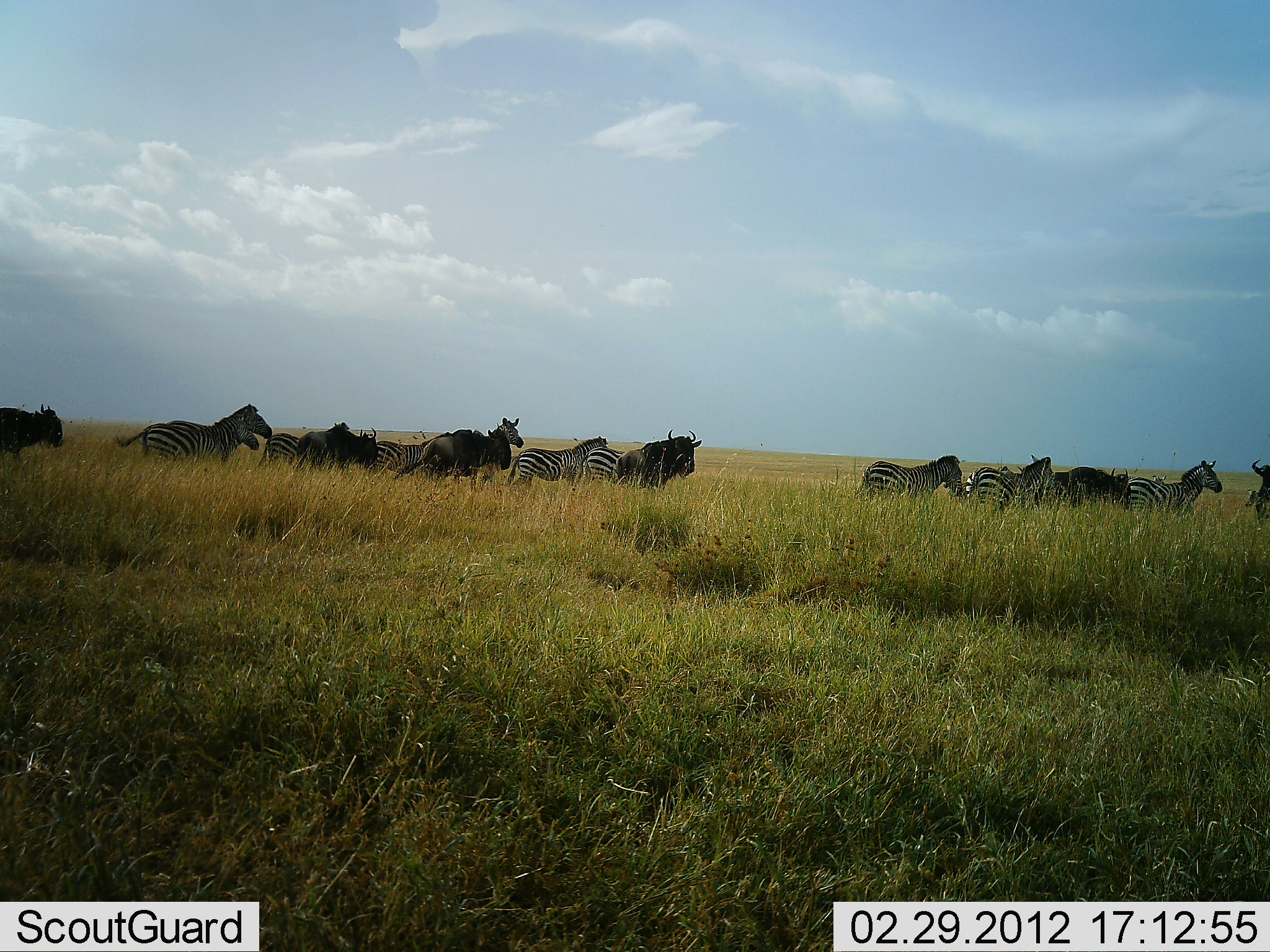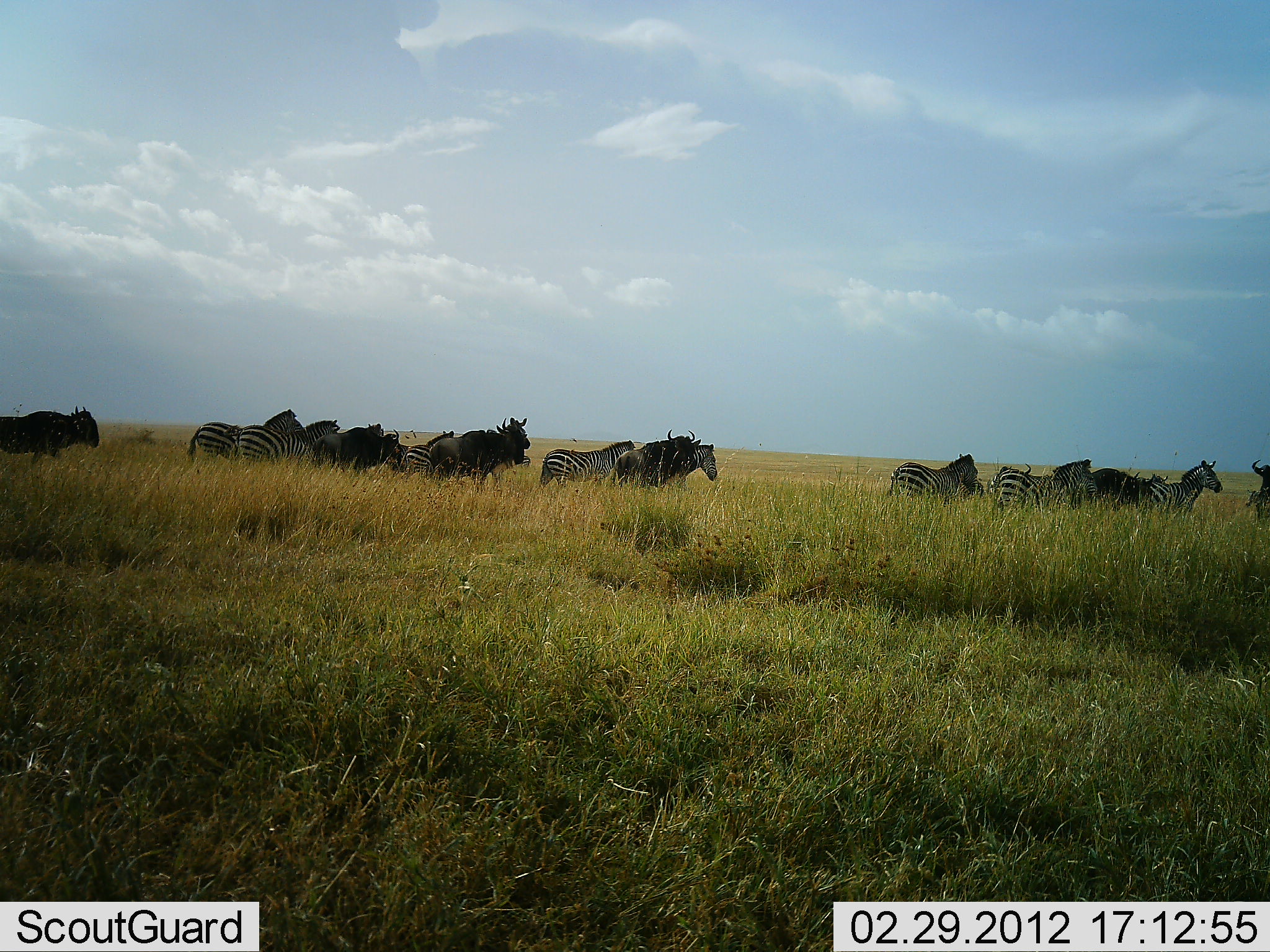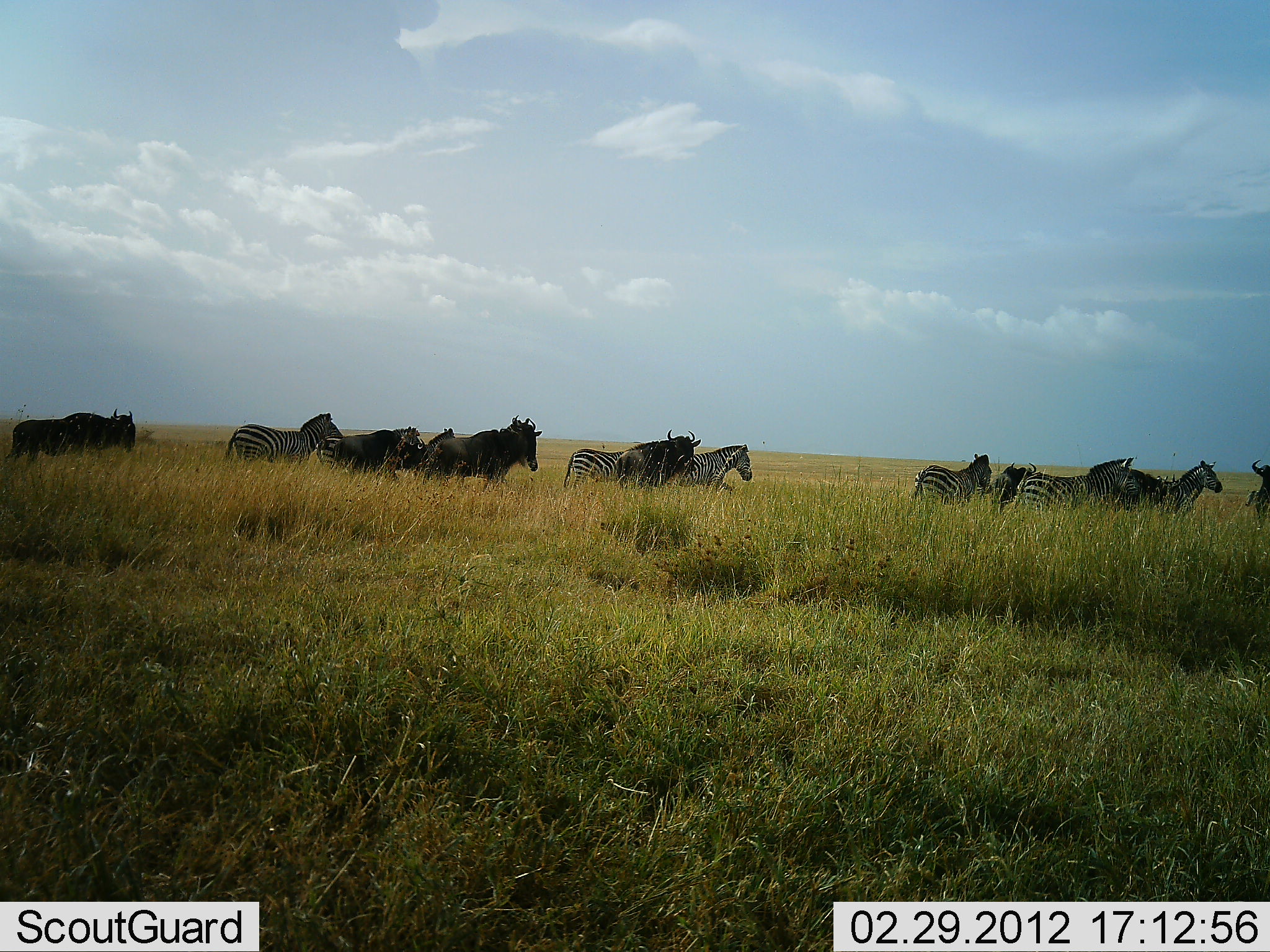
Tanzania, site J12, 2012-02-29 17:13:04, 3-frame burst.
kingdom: Animalia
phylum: Chordata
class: Mammalia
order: Artiodactyla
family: Bovidae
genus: Connochaetes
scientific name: Connochaetes taurinus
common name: blue wildebeest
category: wildebeest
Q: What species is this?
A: Wildebeest (blue wildebeest) (Connochaetes taurinus).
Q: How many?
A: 6.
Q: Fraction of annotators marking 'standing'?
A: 22%.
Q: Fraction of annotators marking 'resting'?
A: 0%.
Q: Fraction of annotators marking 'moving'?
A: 100%.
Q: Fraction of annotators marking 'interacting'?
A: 3%.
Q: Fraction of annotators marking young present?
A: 0%.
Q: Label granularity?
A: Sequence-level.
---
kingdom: Animalia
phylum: Chordata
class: Mammalia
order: Perissodactyla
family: Equidae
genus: Equus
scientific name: Equus quagga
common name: plains zebra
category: zebra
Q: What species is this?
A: Zebra (plains zebra) (Equus quagga).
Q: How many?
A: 9.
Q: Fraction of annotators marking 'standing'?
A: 10%.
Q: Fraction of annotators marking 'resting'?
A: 0%.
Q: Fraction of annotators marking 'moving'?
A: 100%.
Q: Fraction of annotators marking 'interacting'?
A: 0%.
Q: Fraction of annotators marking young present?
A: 3%.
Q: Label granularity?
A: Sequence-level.